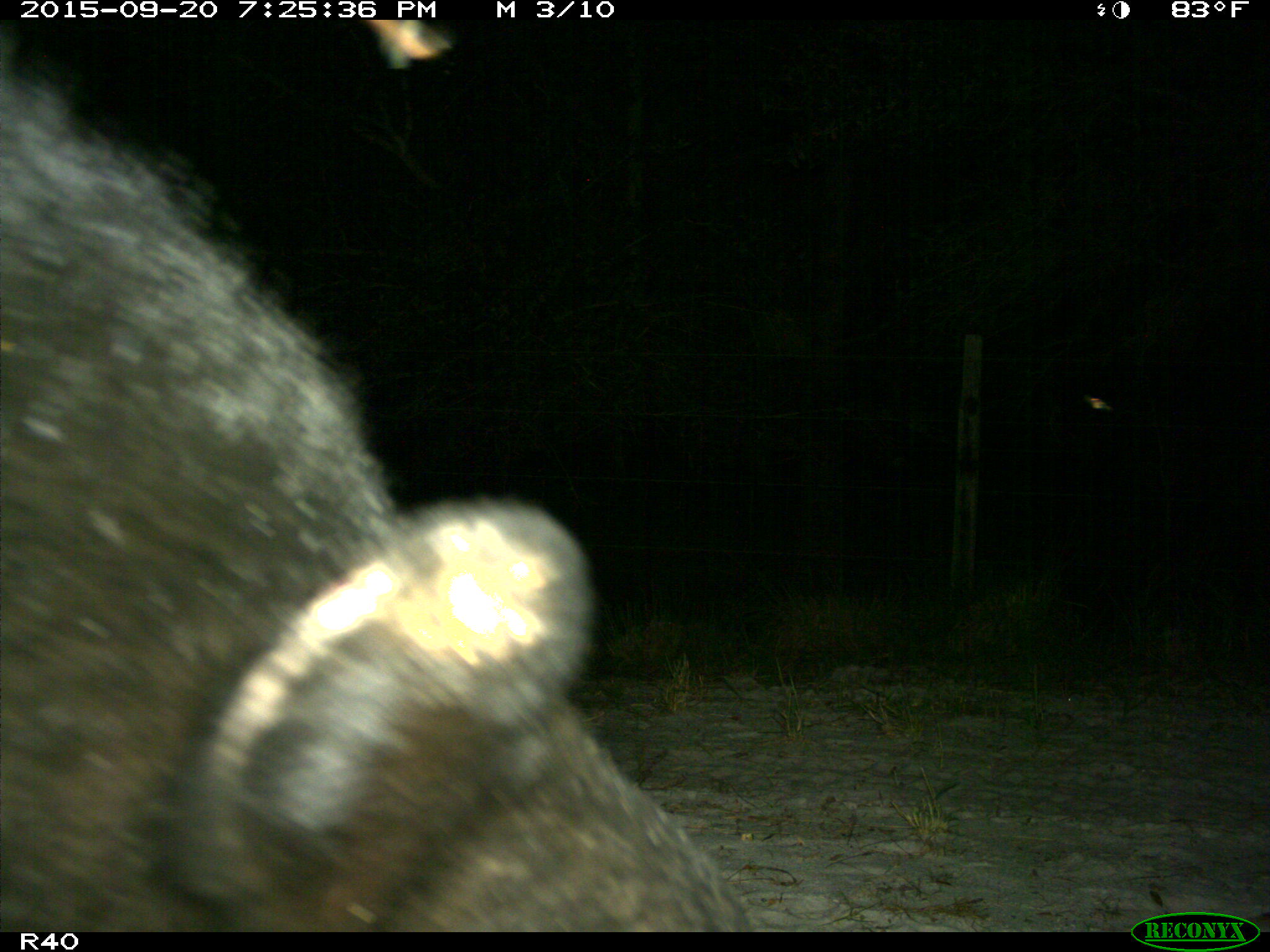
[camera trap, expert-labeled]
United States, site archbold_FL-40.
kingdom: Animalia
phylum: Chordata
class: Mammalia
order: Carnivora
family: Ursidae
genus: Ursus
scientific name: Ursus americanus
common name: american black bear